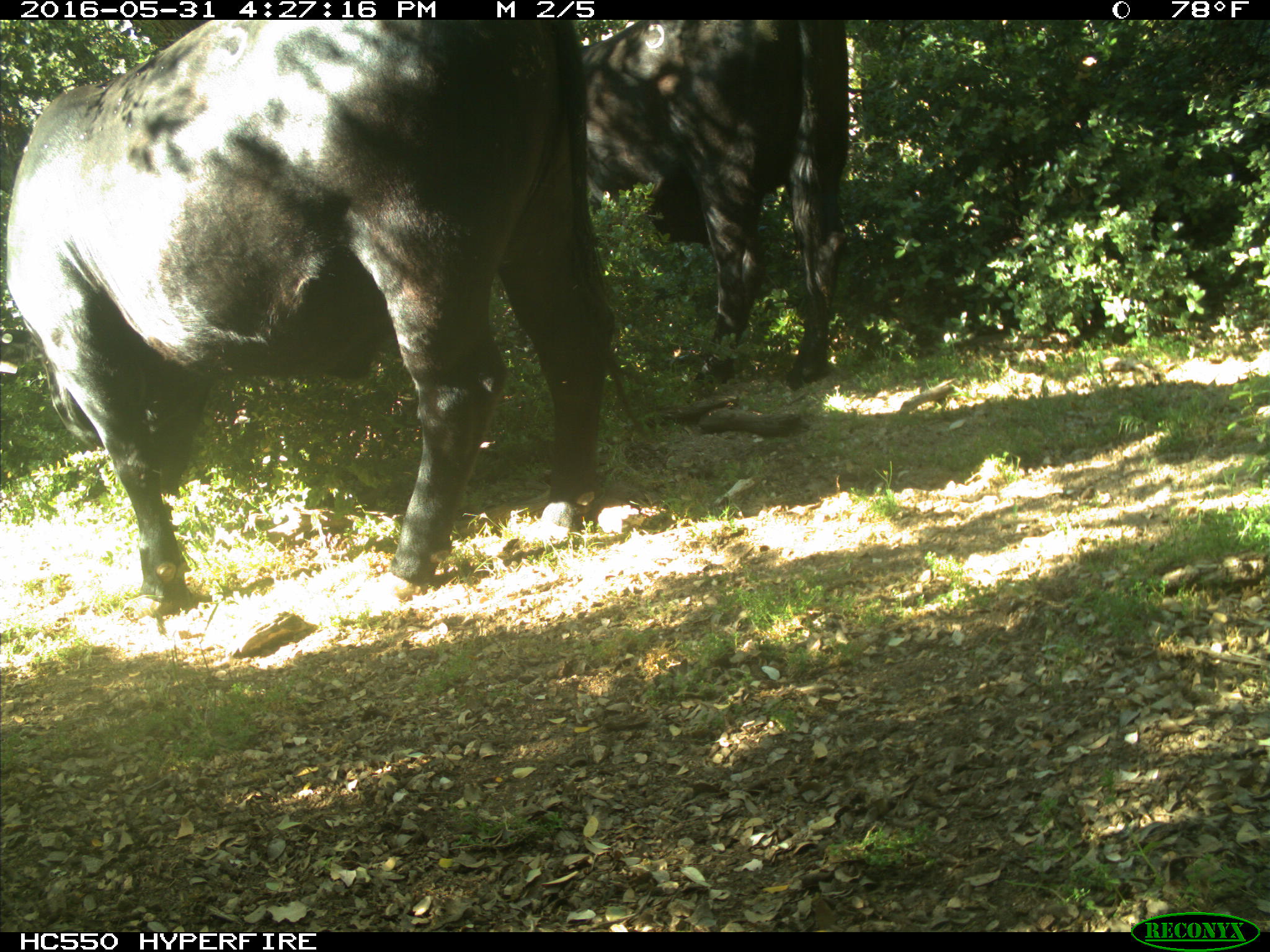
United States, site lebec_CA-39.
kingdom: Animalia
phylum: Chordata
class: Mammalia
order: Artiodactyla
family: Bovidae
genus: Bos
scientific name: Bos taurus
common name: domestic cow